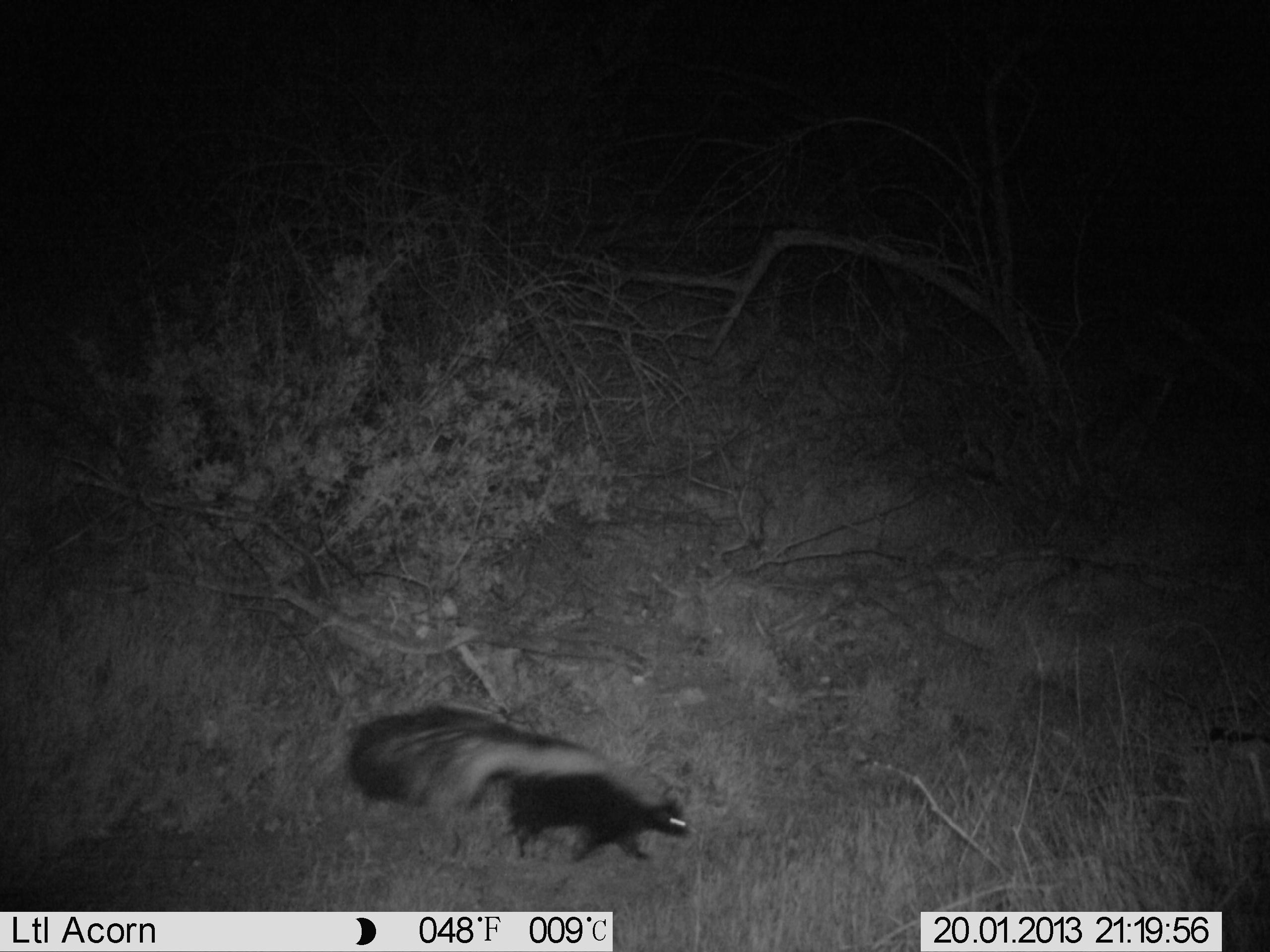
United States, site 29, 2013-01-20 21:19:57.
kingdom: Animalia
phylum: Chordata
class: Mammalia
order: Carnivora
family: Mephitidae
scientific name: Mephitidae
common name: skunk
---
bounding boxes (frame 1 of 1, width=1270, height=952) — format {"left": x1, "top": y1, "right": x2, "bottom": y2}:
skunk: {"left": 341, "top": 698, "right": 693, "bottom": 871}